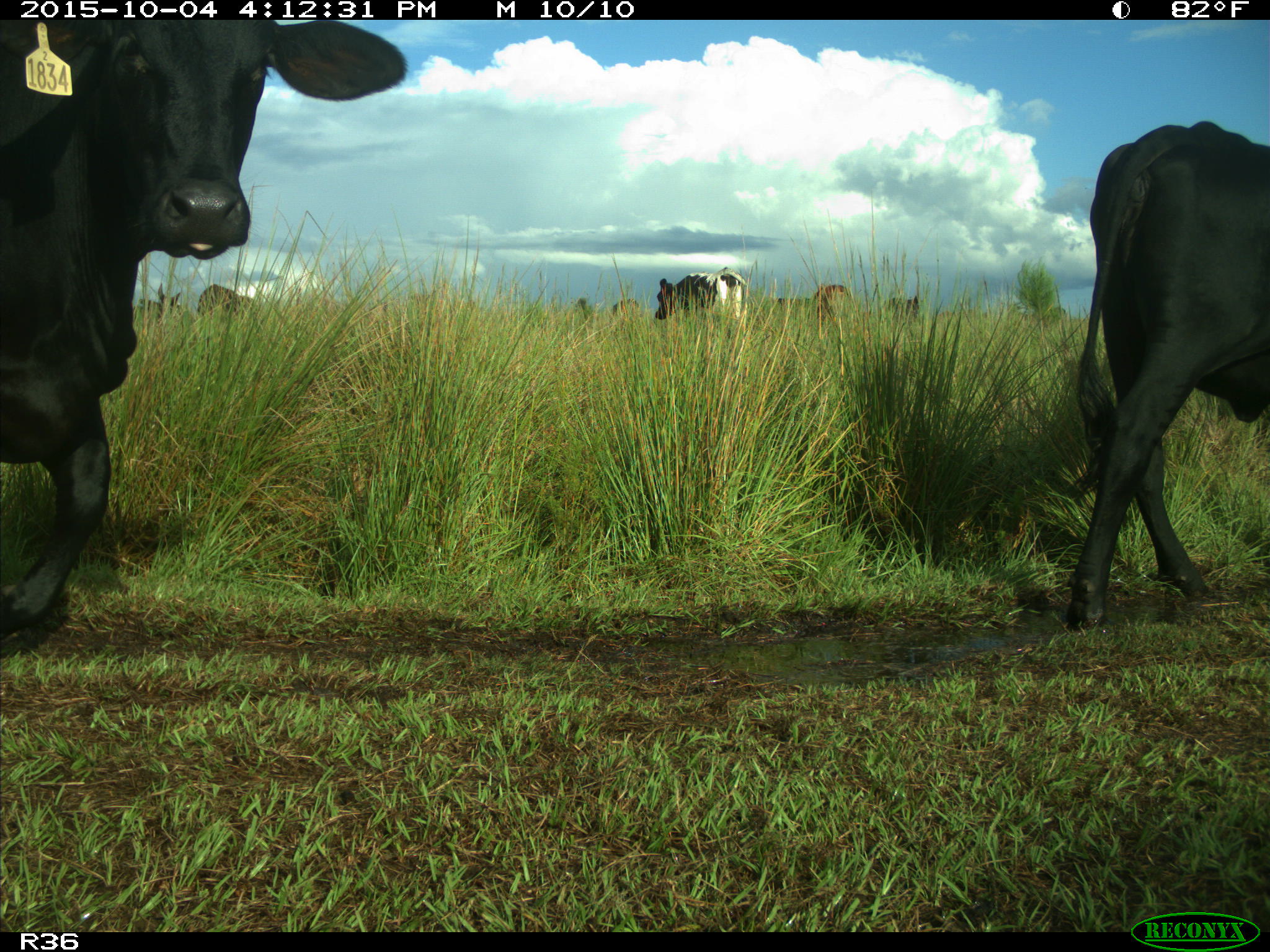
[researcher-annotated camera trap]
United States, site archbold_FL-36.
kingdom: Animalia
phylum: Chordata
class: Mammalia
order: Artiodactyla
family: Bovidae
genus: Bos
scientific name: Bos taurus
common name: domestic cow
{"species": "Bos taurus (domestic cow)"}